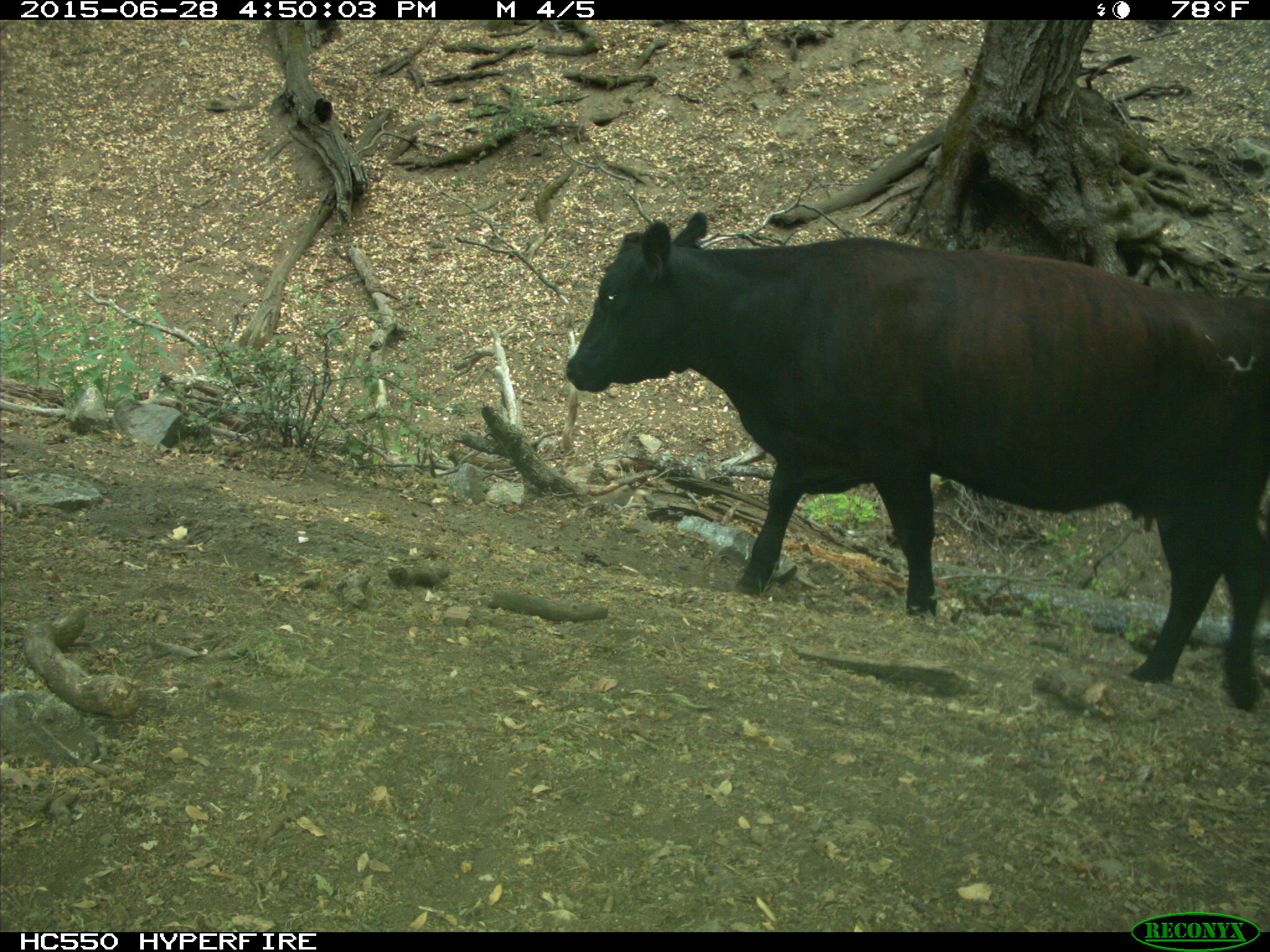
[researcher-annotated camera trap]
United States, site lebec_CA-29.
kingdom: Animalia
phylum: Chordata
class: Mammalia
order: Artiodactyla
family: Bovidae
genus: Bos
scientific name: Bos taurus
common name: domestic cow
Bos taurus (domestic cow).